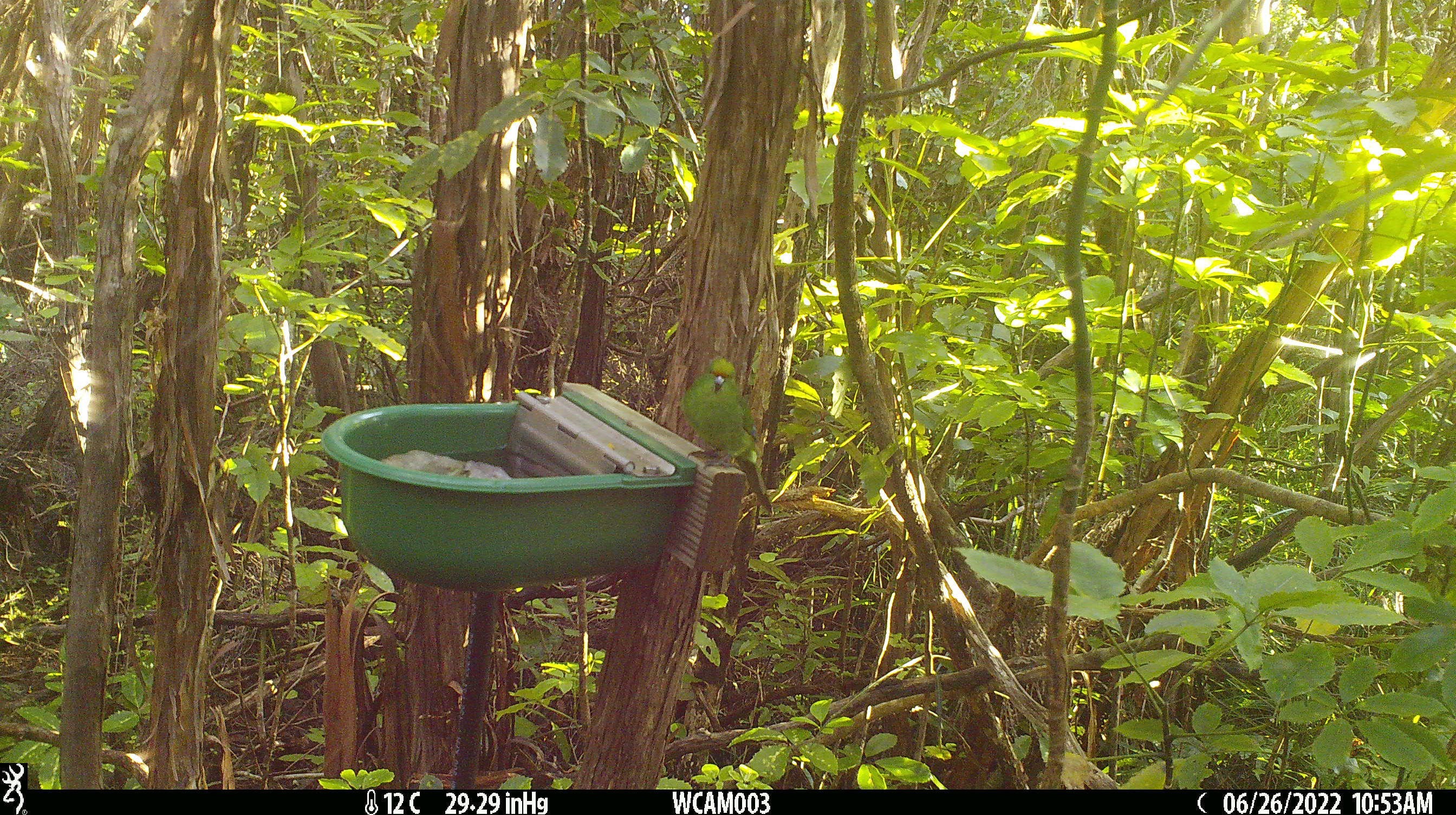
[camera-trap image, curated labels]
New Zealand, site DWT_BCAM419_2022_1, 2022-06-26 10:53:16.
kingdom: Animalia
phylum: Chordata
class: Aves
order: Psittaciformes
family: Psittaculidae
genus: Cyanoramphus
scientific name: Cyanoramphus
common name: parakeet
Parakeet (Cyanoramphus).